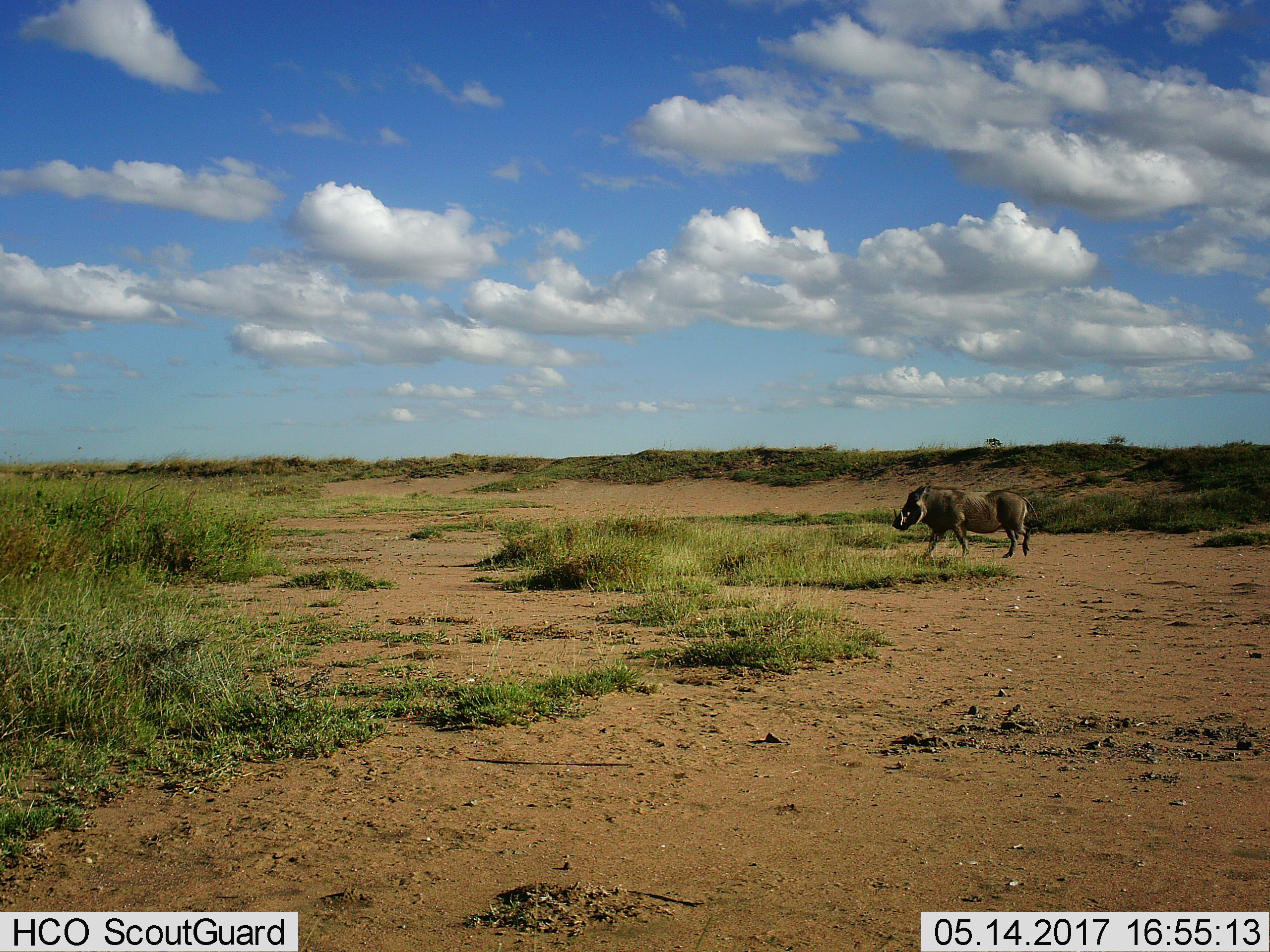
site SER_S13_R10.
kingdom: Animalia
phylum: Chordata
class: Mammalia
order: Artiodactyla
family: Suidae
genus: Phacochoerus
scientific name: Phacochoerus africanus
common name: warthog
Warthog (Phacochoerus africanus), count 1. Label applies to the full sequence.